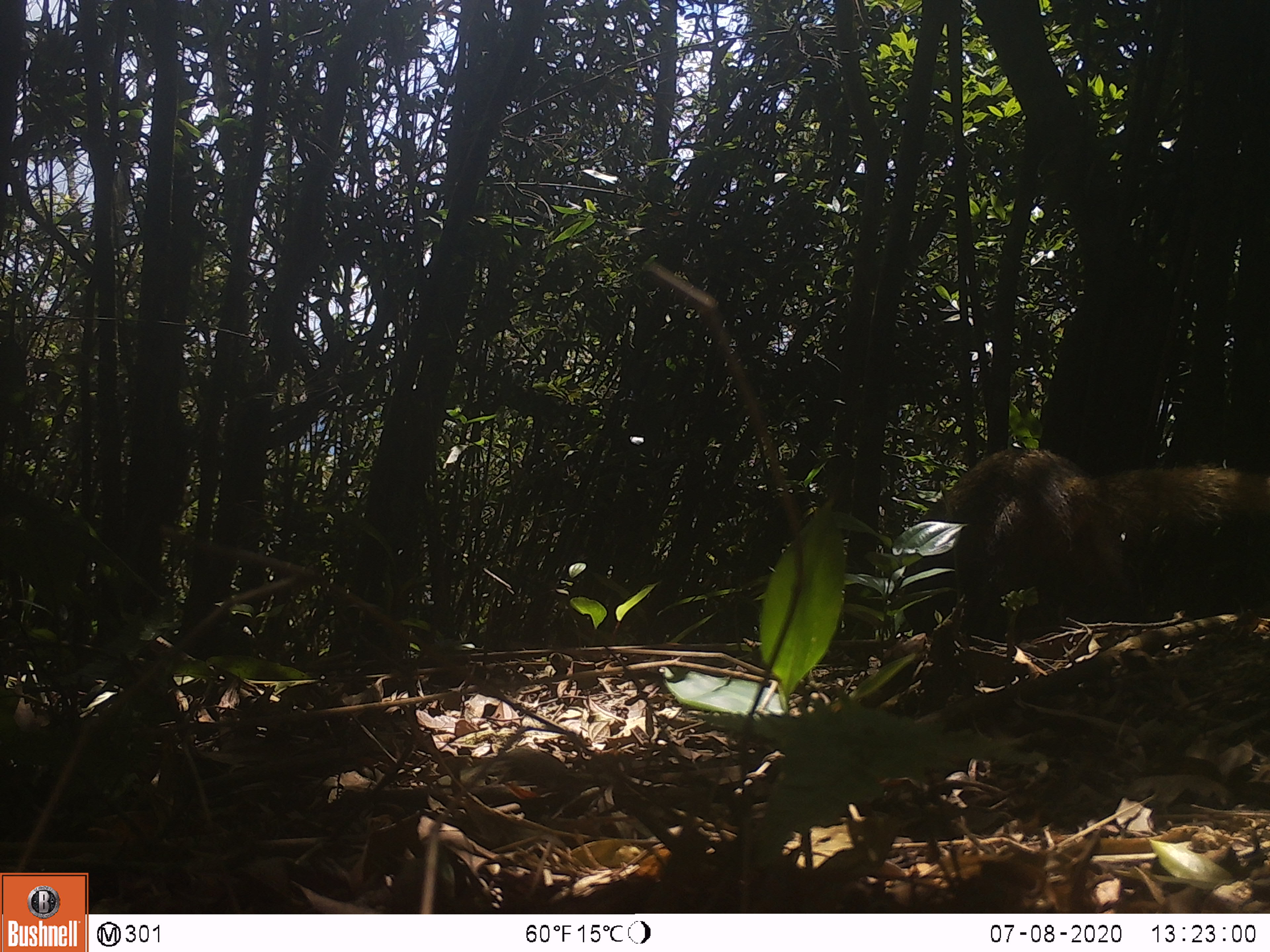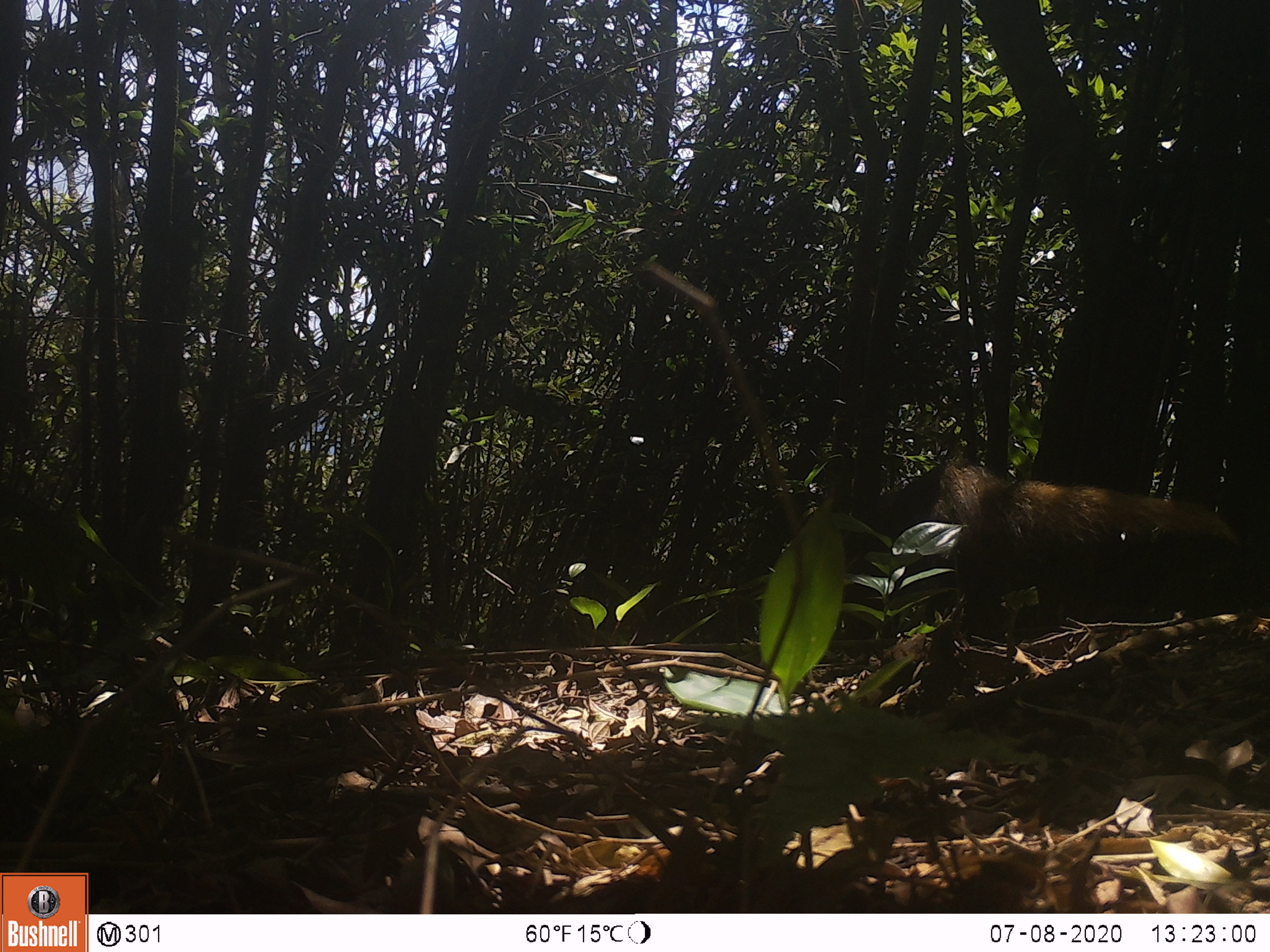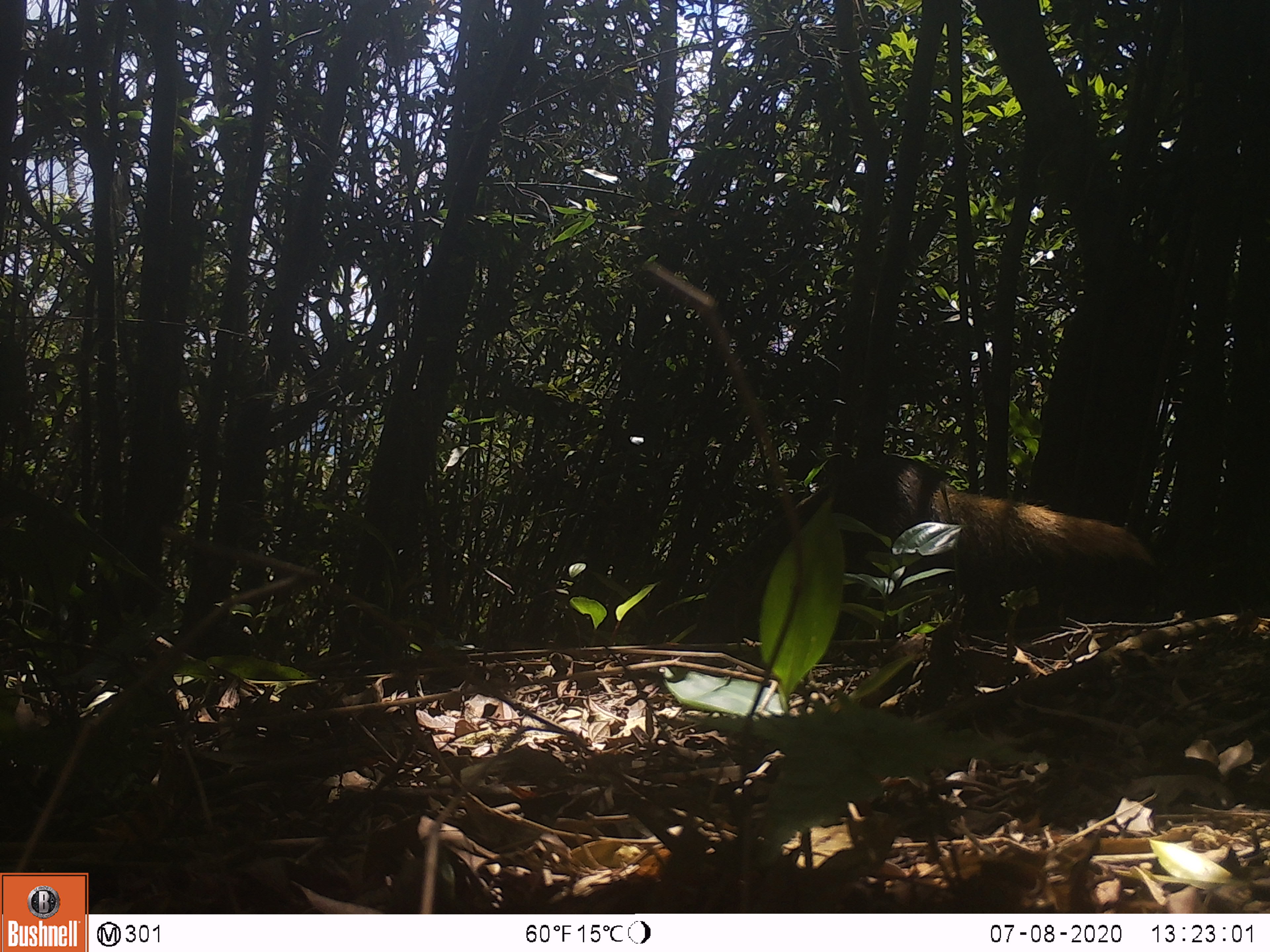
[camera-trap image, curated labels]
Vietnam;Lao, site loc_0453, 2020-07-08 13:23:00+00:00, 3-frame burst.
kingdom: Animalia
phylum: Chordata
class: Mammalia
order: Carnivora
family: Herpestidae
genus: Urva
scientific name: Urva urva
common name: crab-eating mongoose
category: crab eating mongoose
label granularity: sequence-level